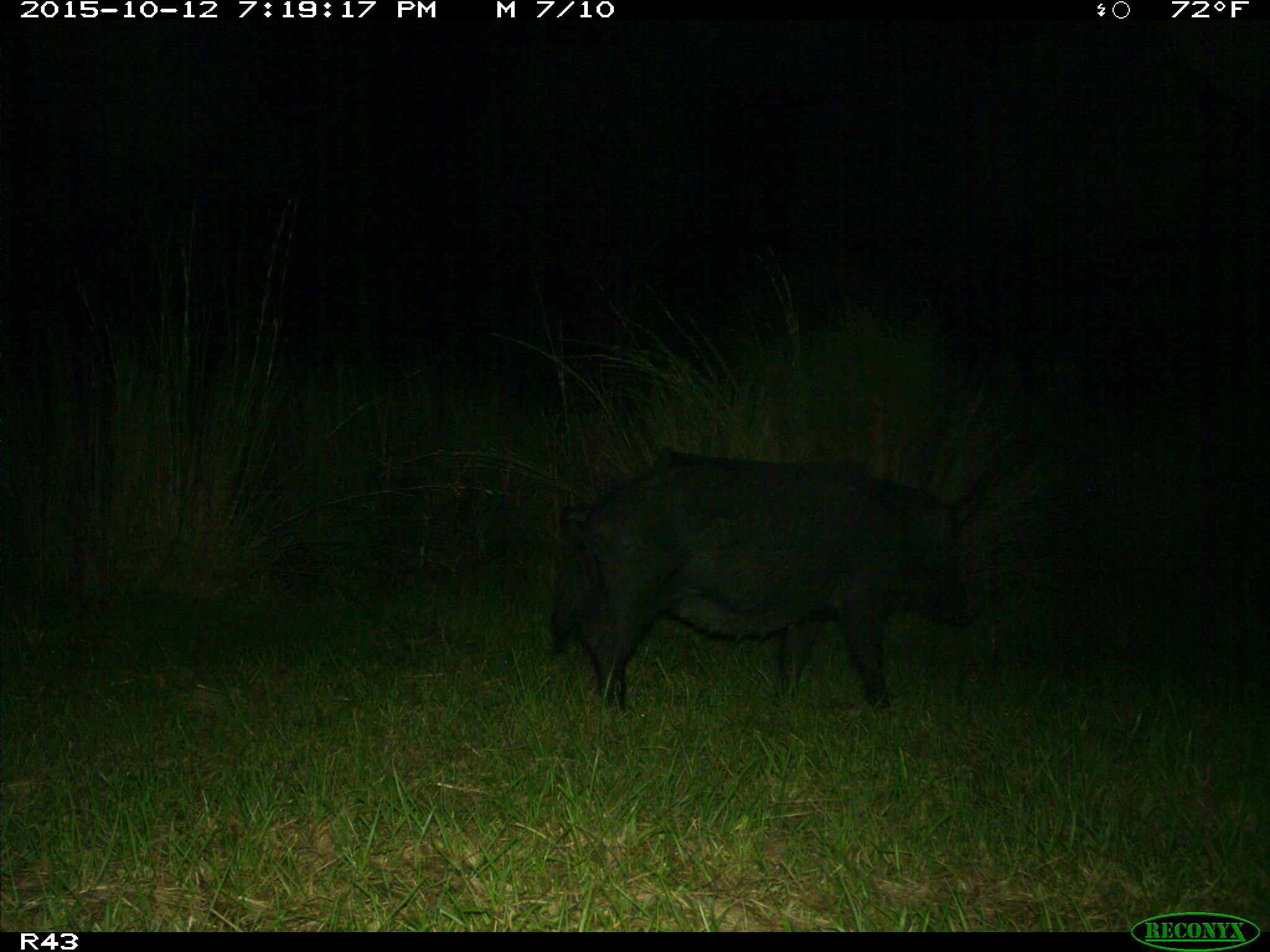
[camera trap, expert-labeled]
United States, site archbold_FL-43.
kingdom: Animalia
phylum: Chordata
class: Mammalia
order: Artiodactyla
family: Suidae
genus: Sus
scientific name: Sus scrofa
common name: wild boar